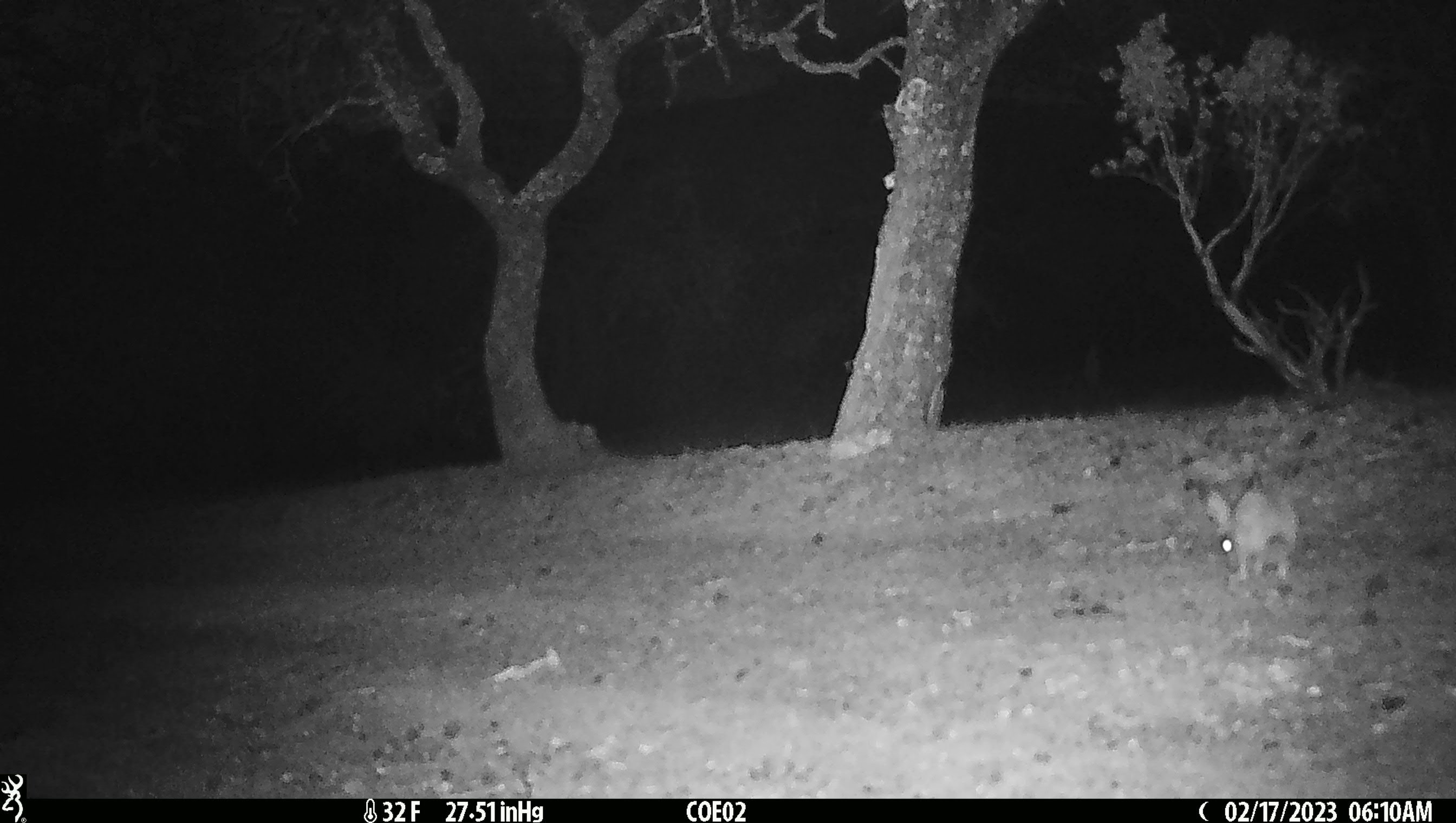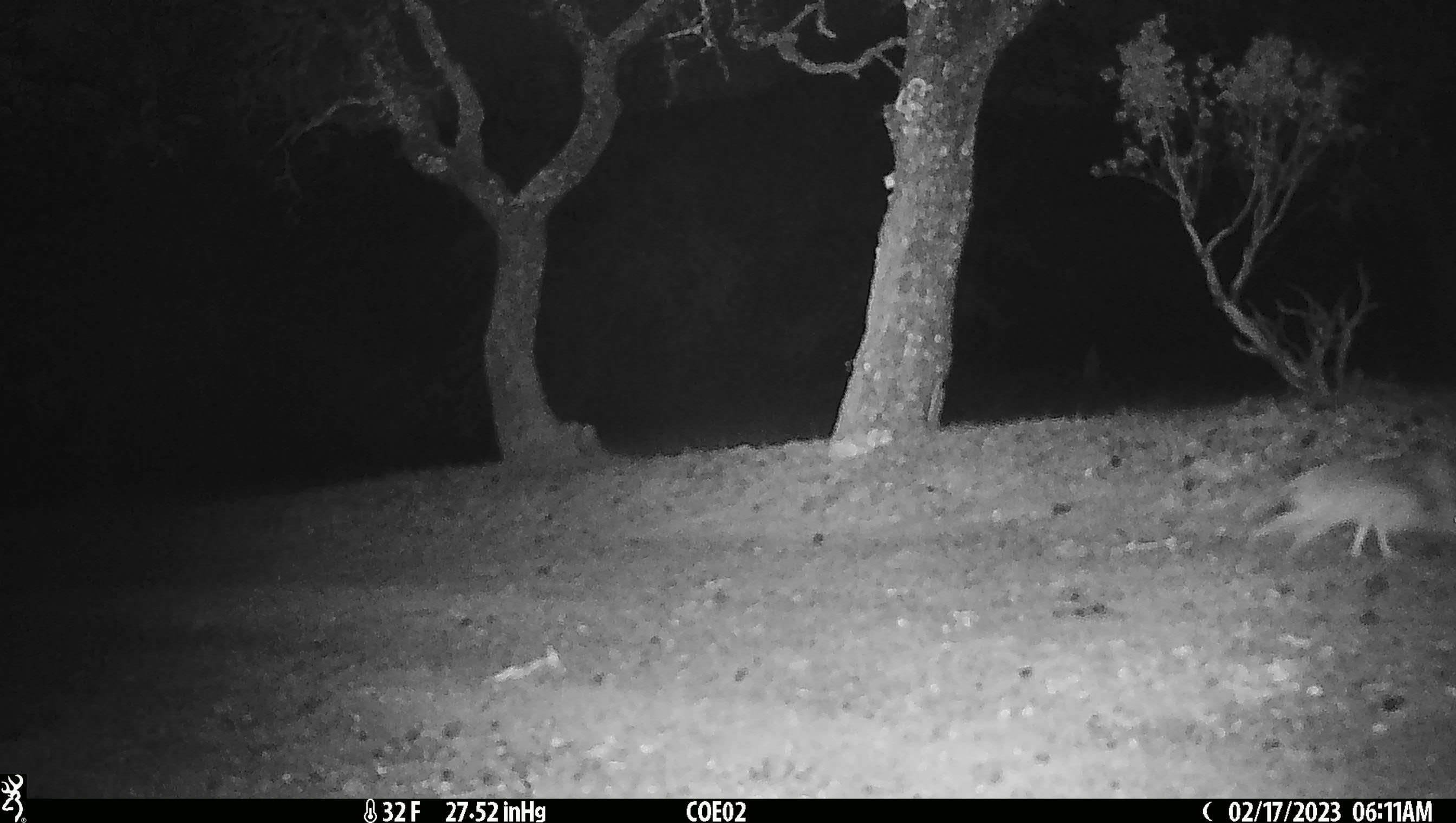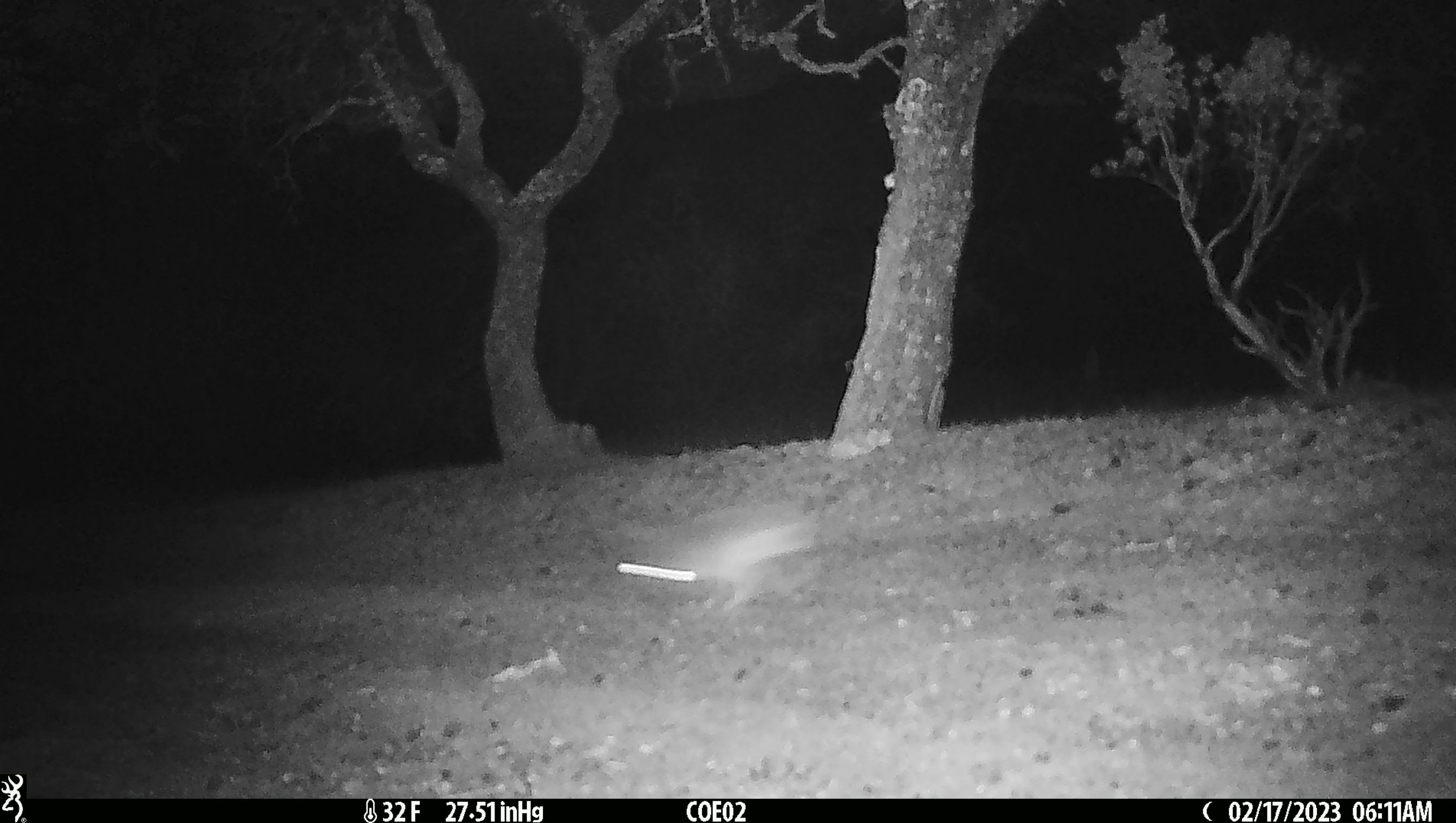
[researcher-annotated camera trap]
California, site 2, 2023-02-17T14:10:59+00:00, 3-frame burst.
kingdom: Animalia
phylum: Chordata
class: Mammalia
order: Lagomorpha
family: Leporidae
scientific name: Leporidae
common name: rabbit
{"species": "rabbit (Leporidae)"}